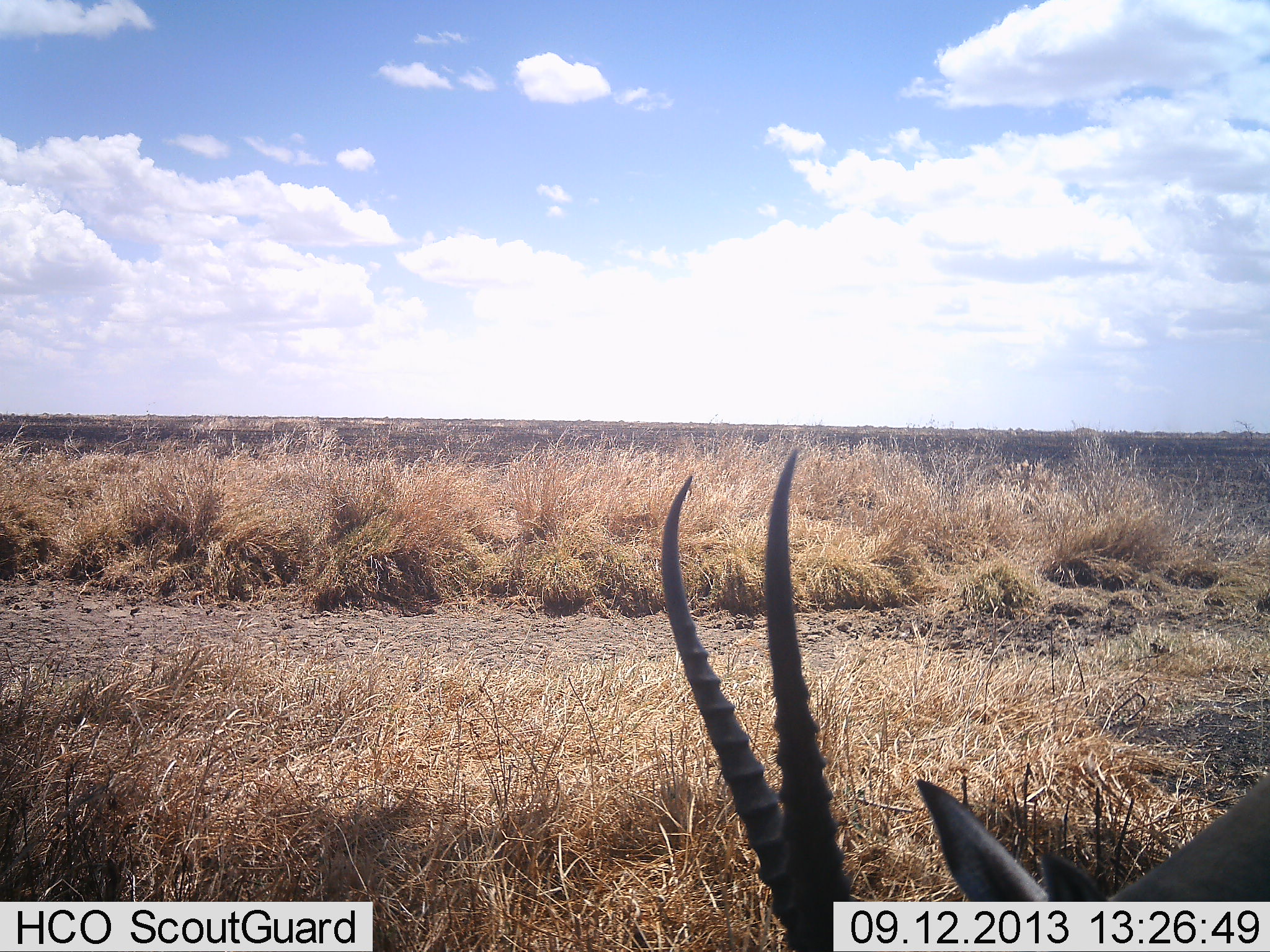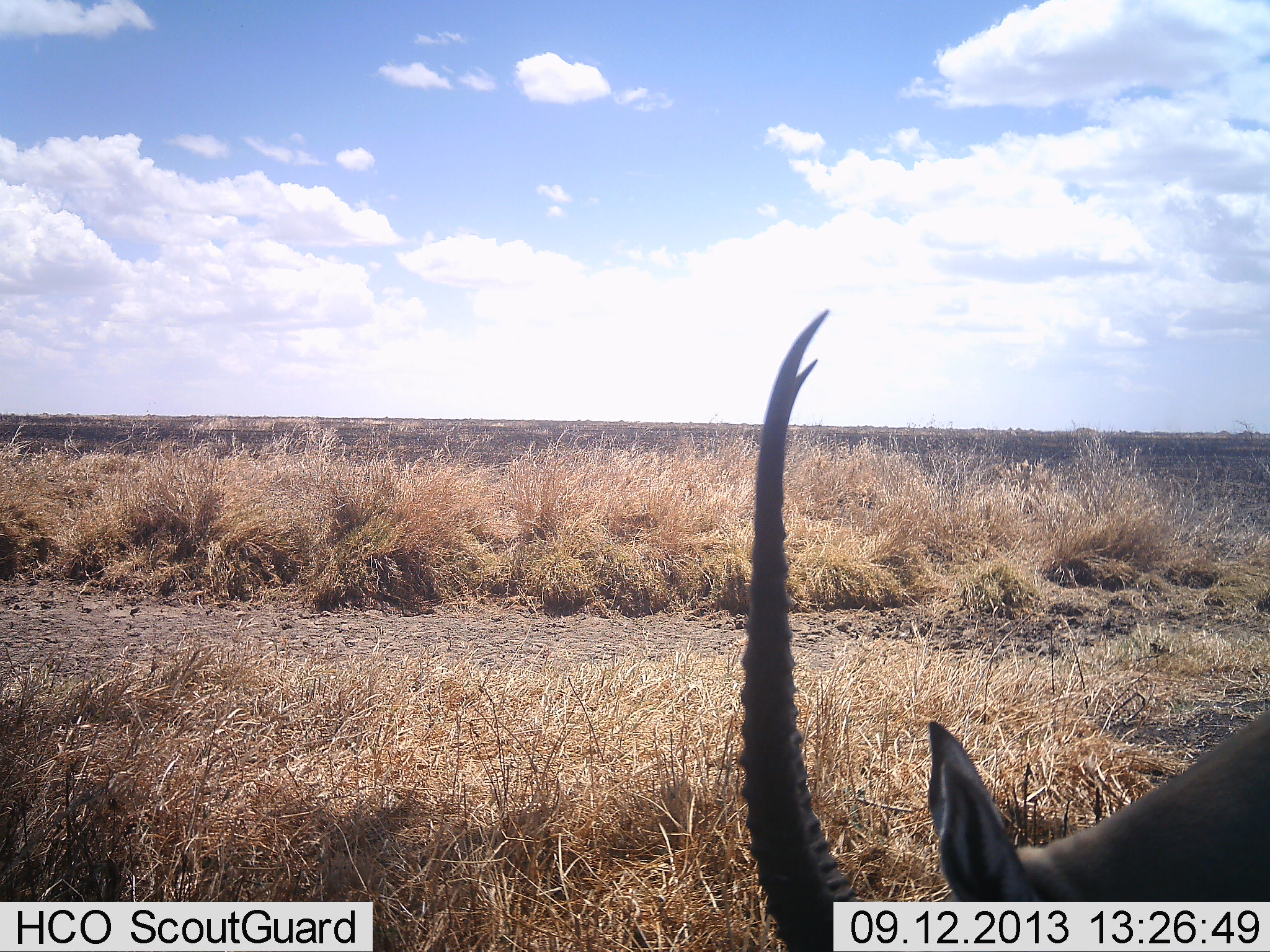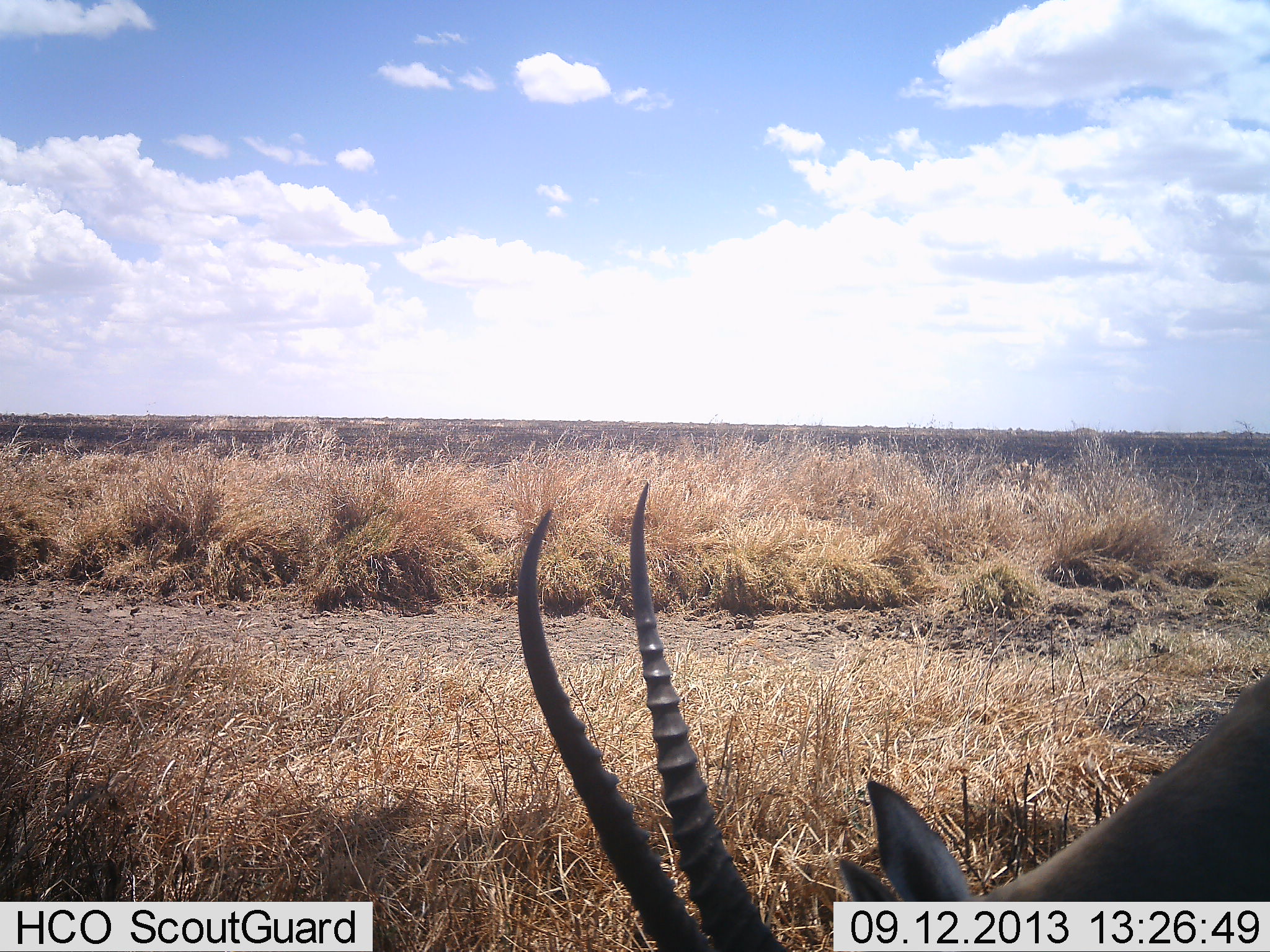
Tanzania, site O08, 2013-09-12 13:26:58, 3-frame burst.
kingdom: Animalia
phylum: Chordata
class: Mammalia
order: Artiodactyla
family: Bovidae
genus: Nanger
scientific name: Nanger granti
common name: grant's gazelle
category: gazellegrants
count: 1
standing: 20%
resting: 10%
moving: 0%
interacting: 0%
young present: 0%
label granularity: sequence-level